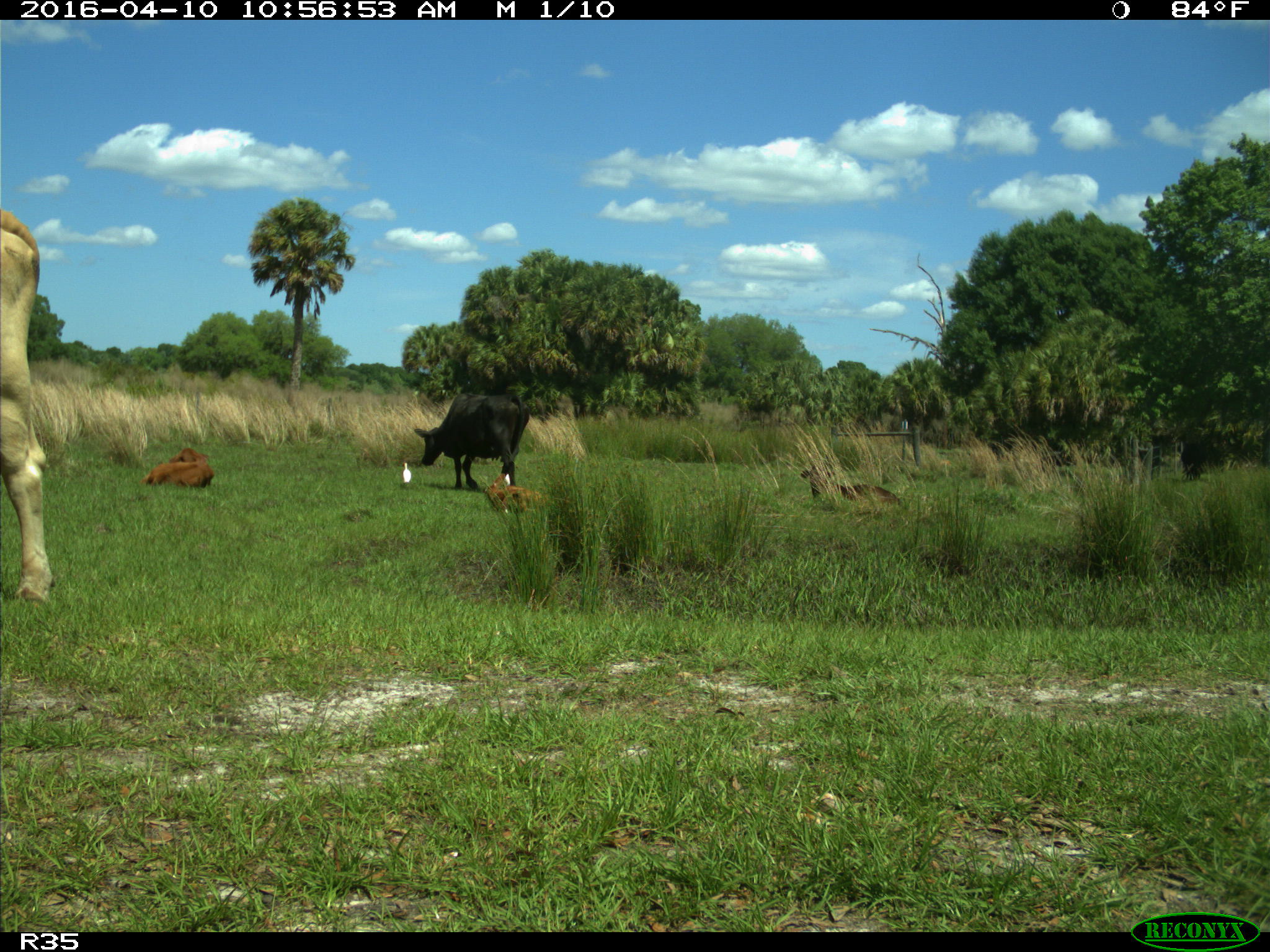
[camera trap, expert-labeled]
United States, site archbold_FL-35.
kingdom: Animalia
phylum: Chordata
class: Mammalia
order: Artiodactyla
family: Bovidae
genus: Bos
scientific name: Bos taurus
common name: domestic cow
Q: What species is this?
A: Bos taurus (domestic cow).